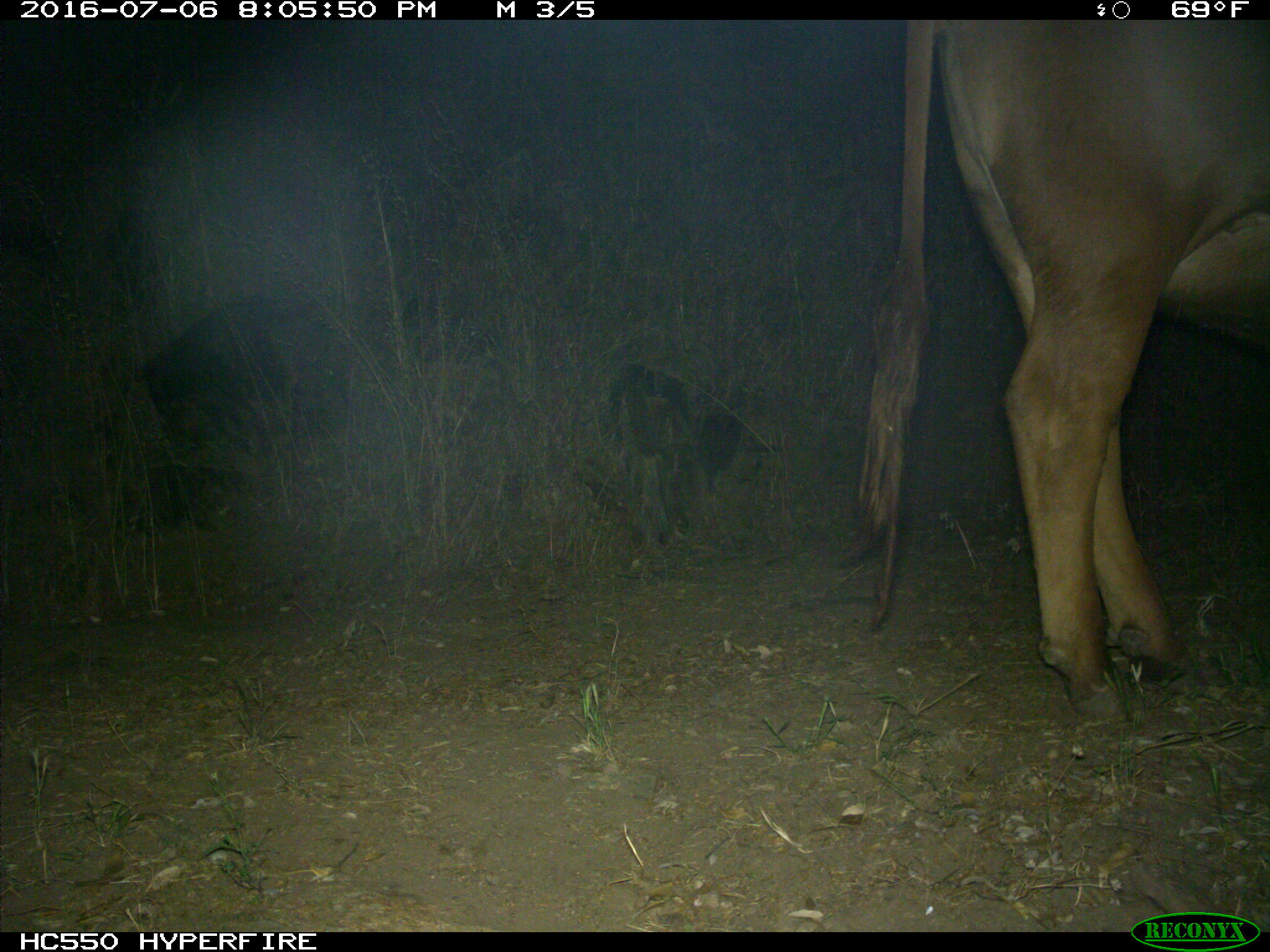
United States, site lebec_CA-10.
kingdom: Animalia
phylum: Chordata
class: Mammalia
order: Artiodactyla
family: Bovidae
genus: Bos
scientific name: Bos taurus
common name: domestic cow